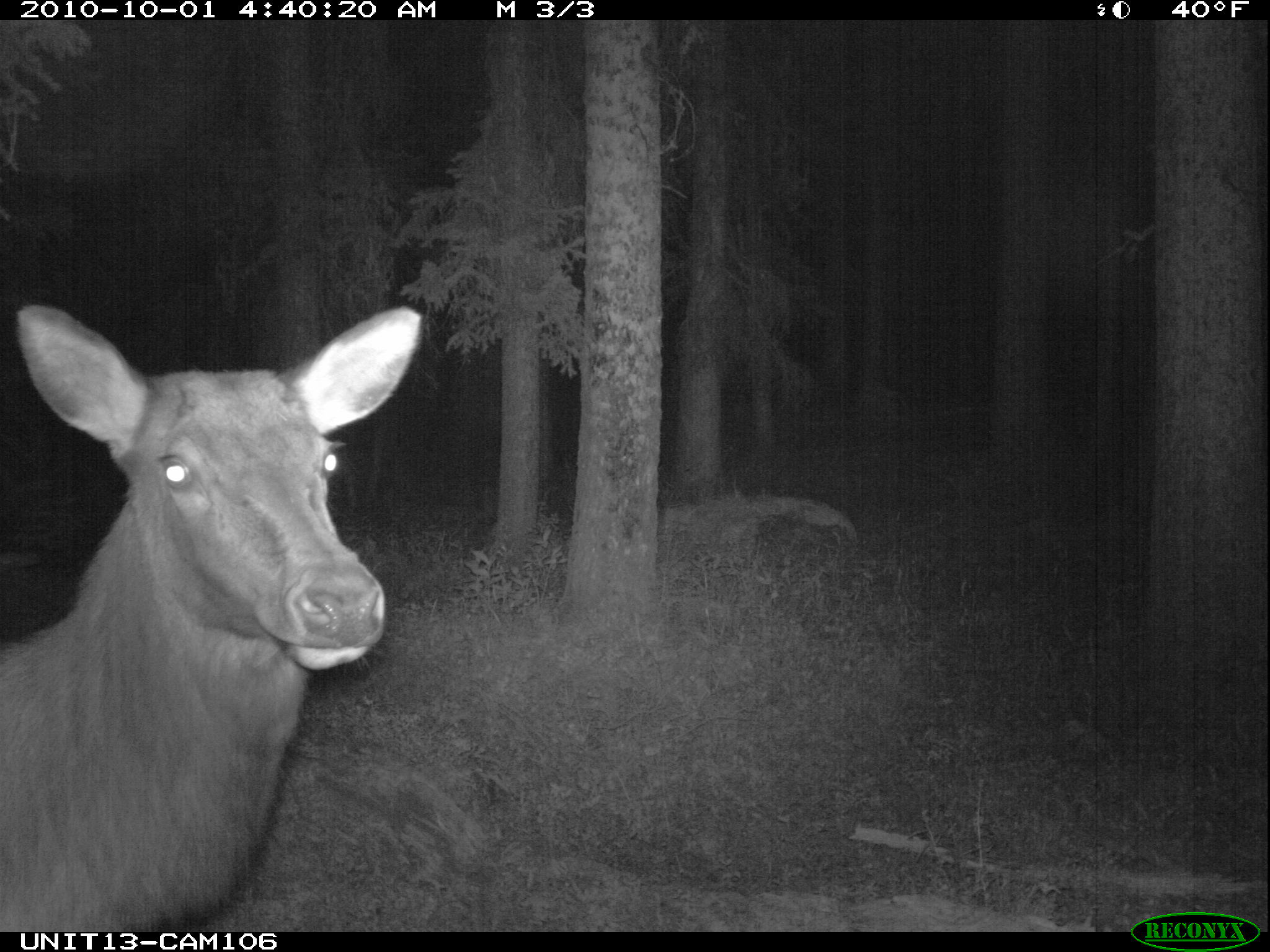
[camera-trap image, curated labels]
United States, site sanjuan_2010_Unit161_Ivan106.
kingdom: Animalia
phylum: Chordata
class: Mammalia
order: Artiodactyla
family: Cervidae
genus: Cervus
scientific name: Cervus elaphus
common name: red deer